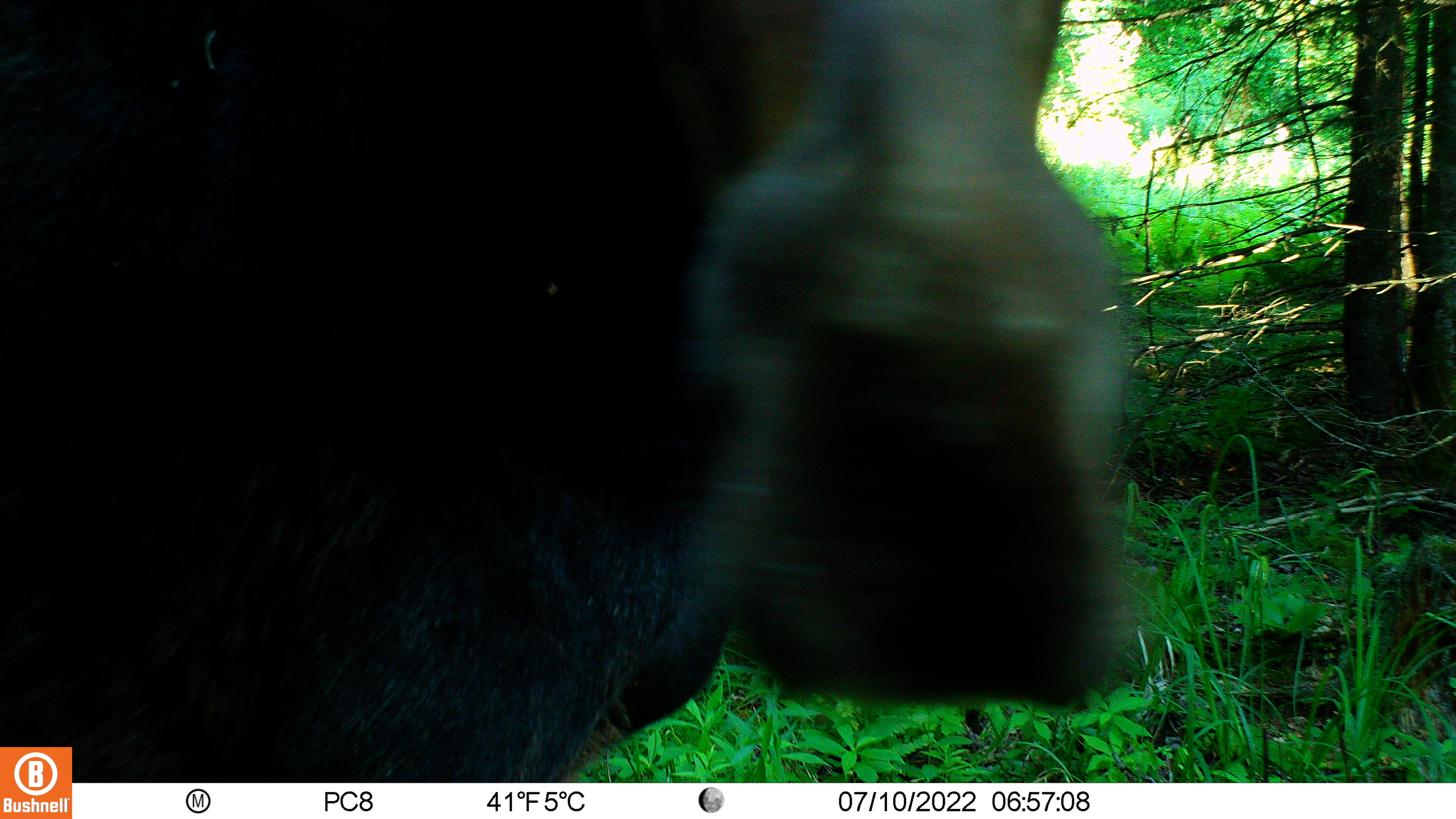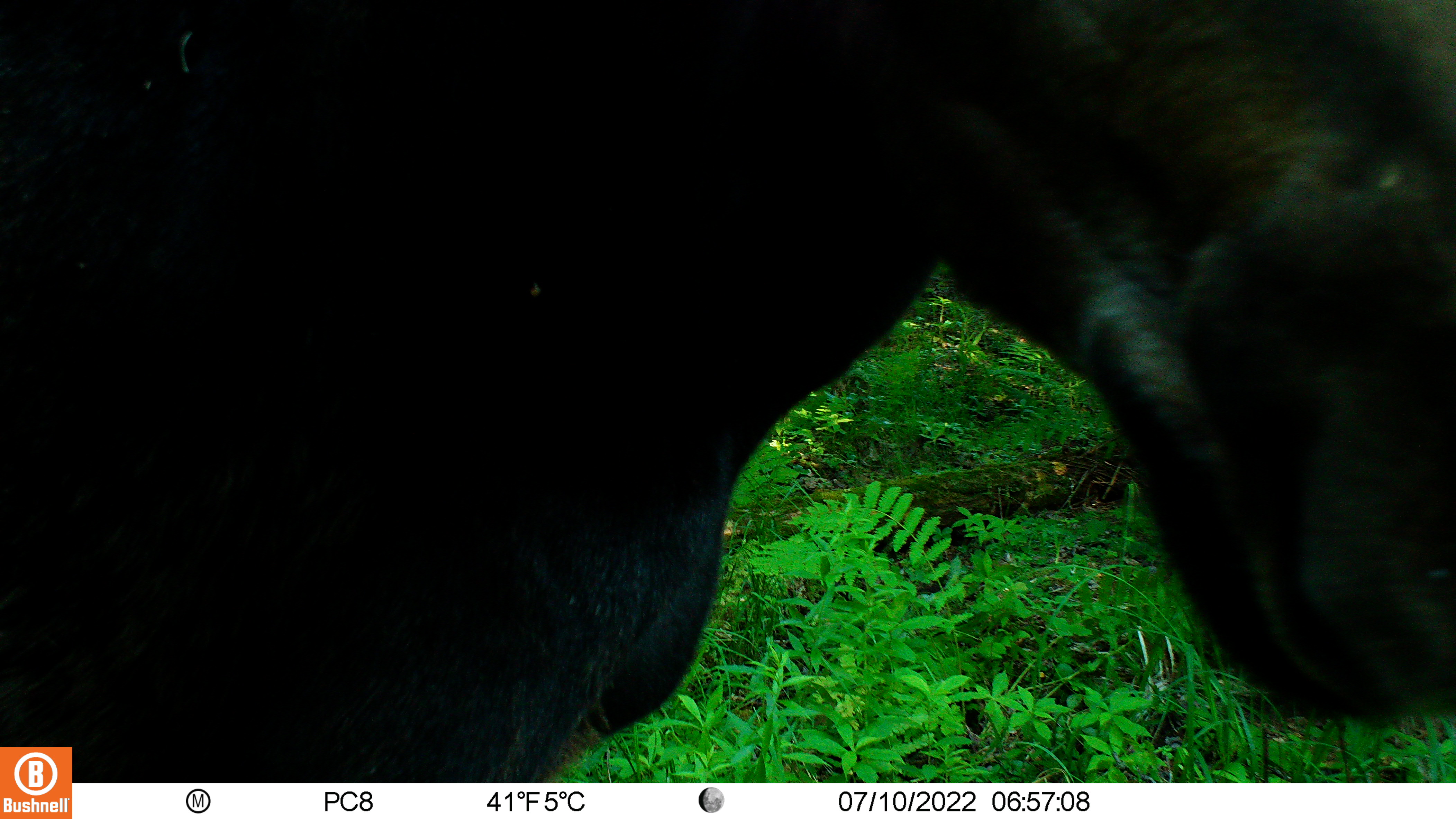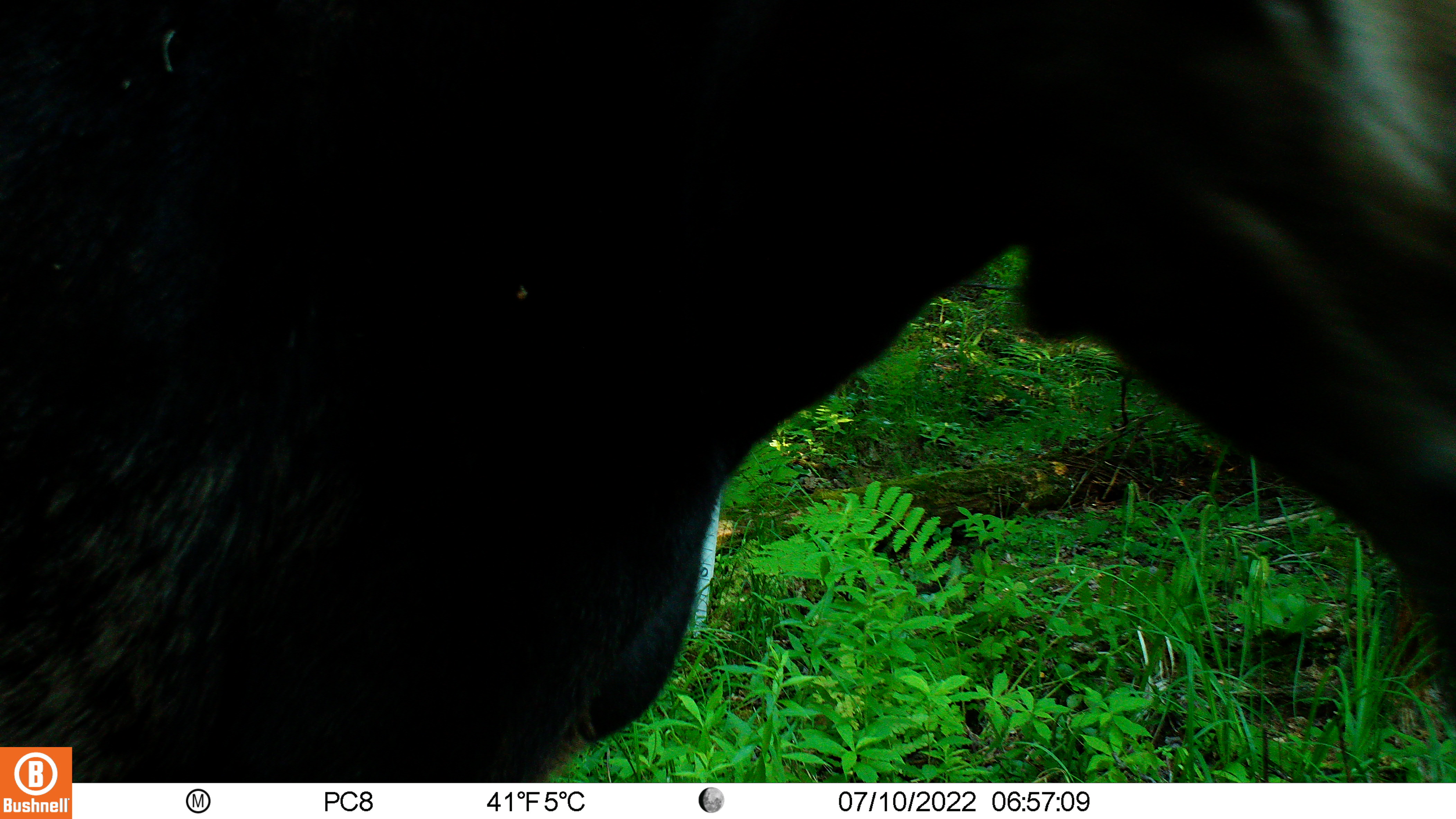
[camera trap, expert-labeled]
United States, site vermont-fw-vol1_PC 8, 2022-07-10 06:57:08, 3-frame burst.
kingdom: Animalia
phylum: Chordata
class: Mammalia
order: Artiodactyla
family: Cervidae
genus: Alces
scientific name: Alces alces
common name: moose